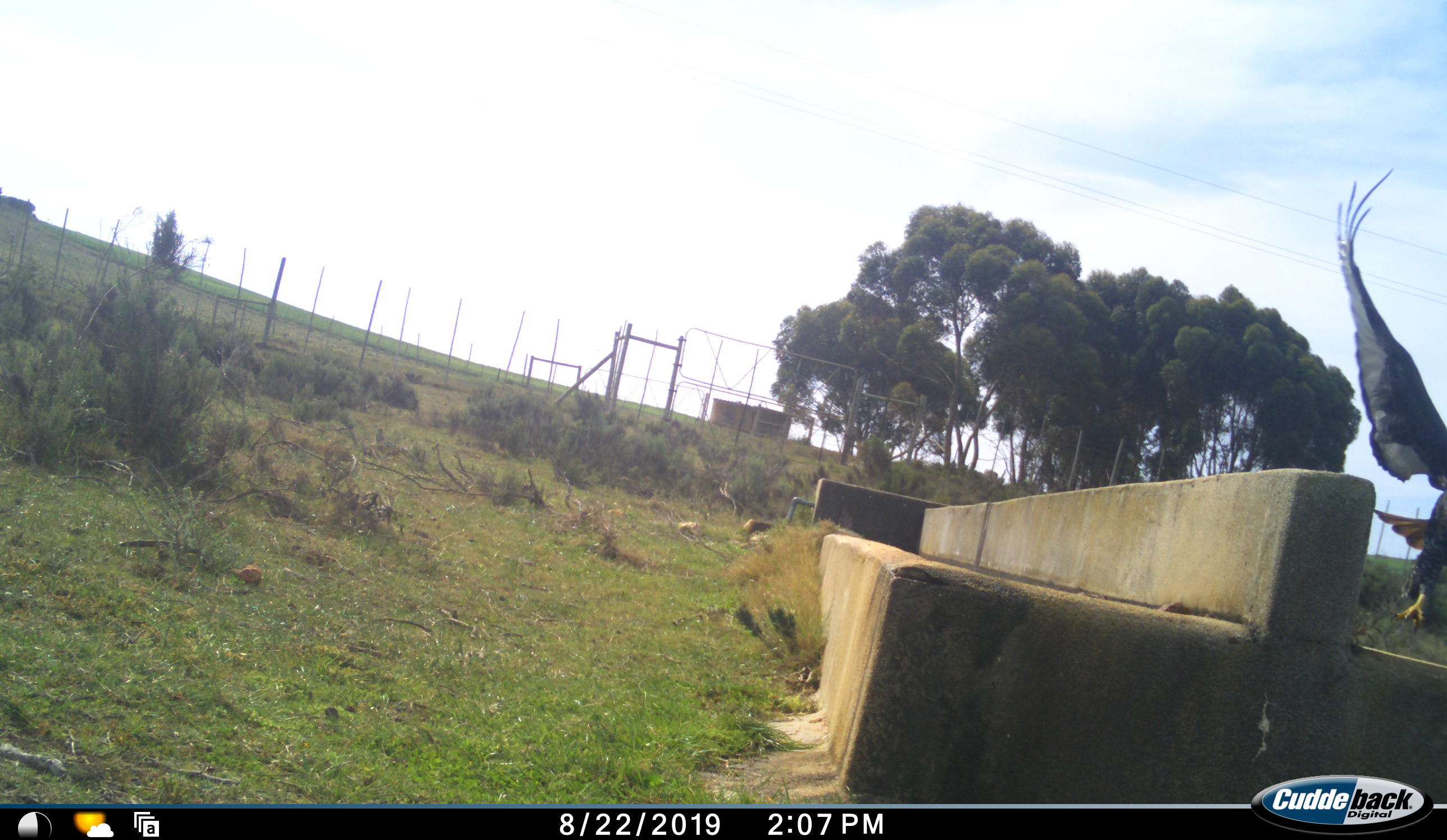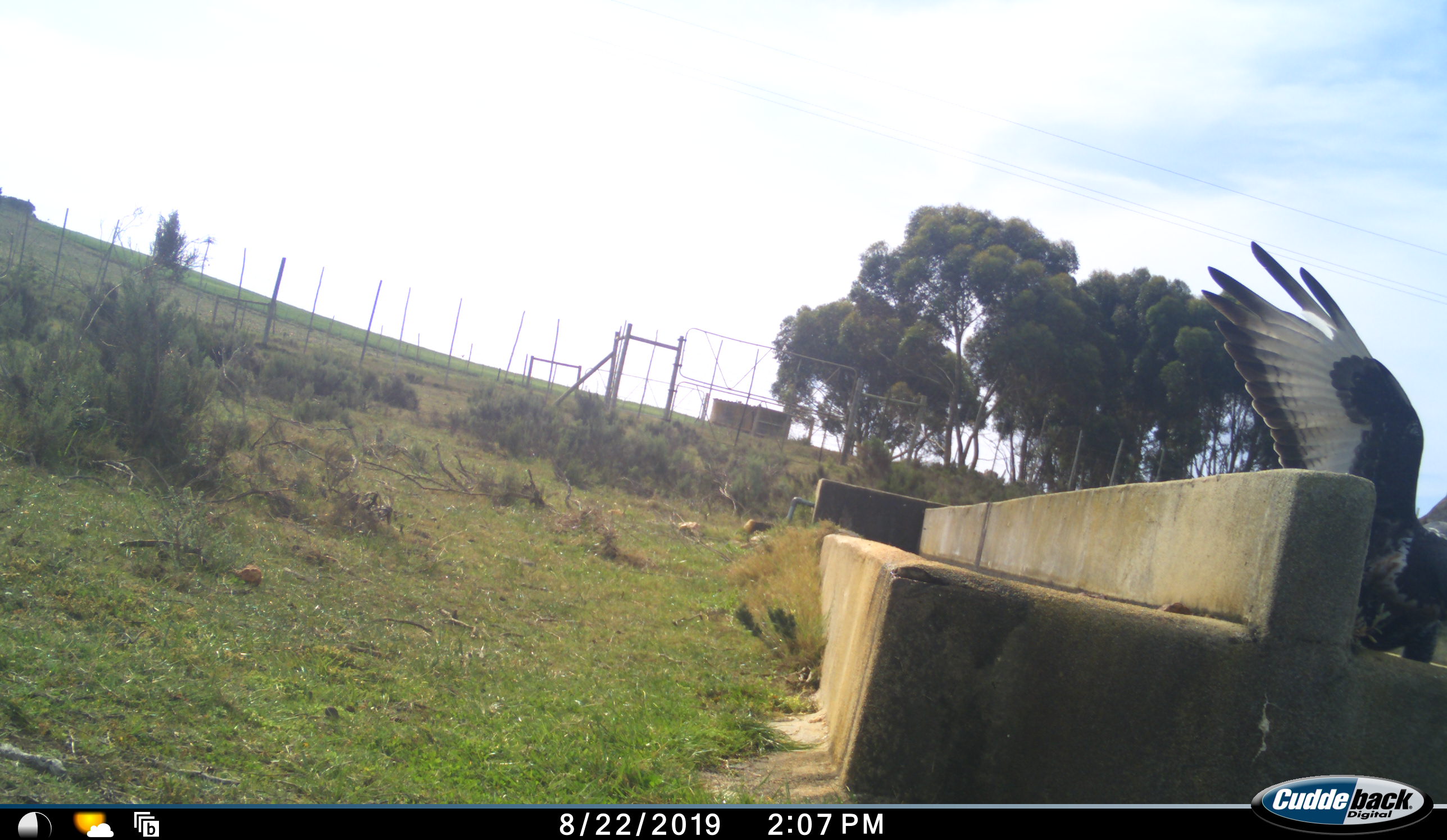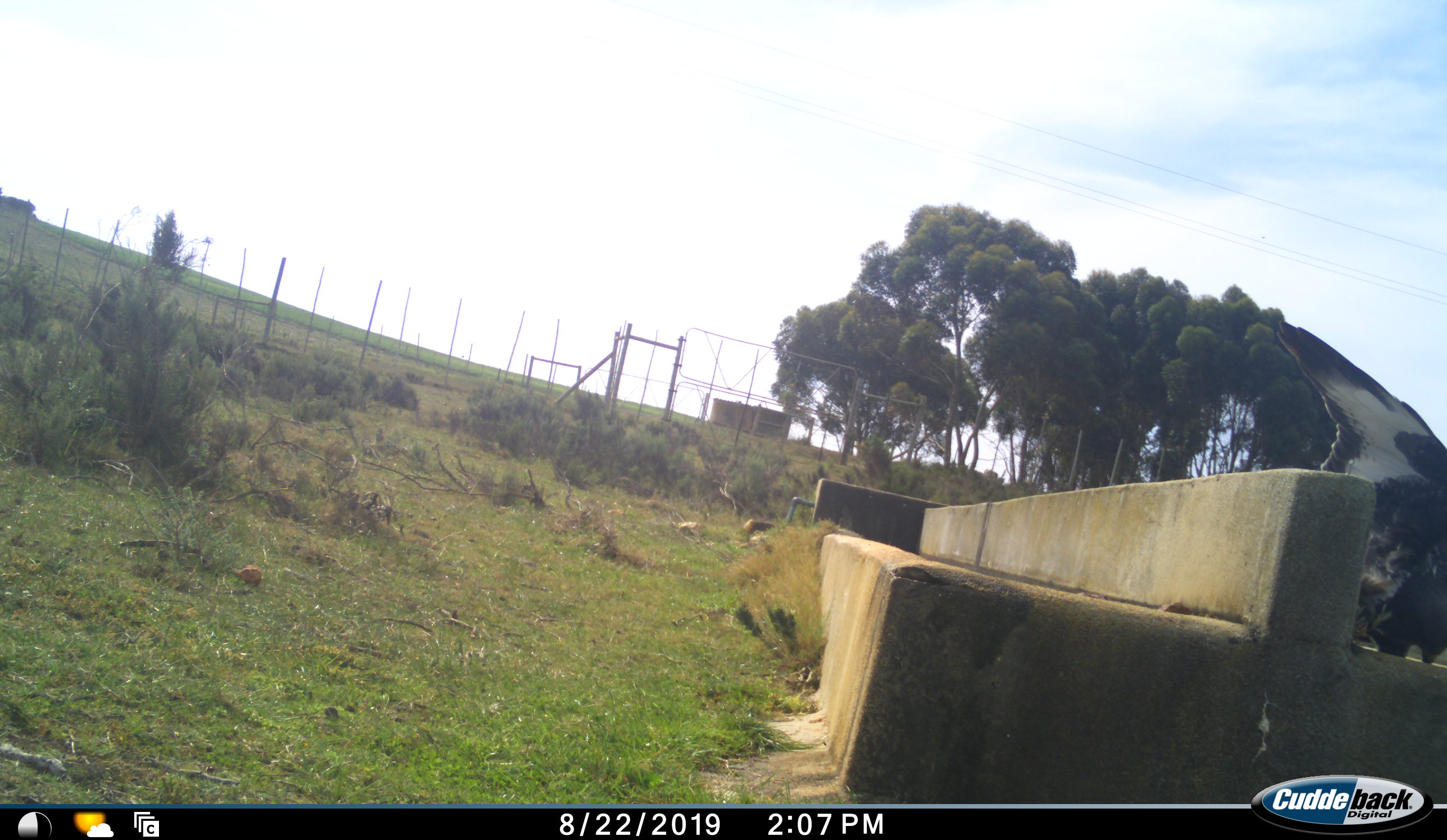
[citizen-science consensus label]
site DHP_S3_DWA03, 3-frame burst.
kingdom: Animalia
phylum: Chordata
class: Aves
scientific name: Aves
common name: bird of prey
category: birdofprey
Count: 1.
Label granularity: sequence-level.